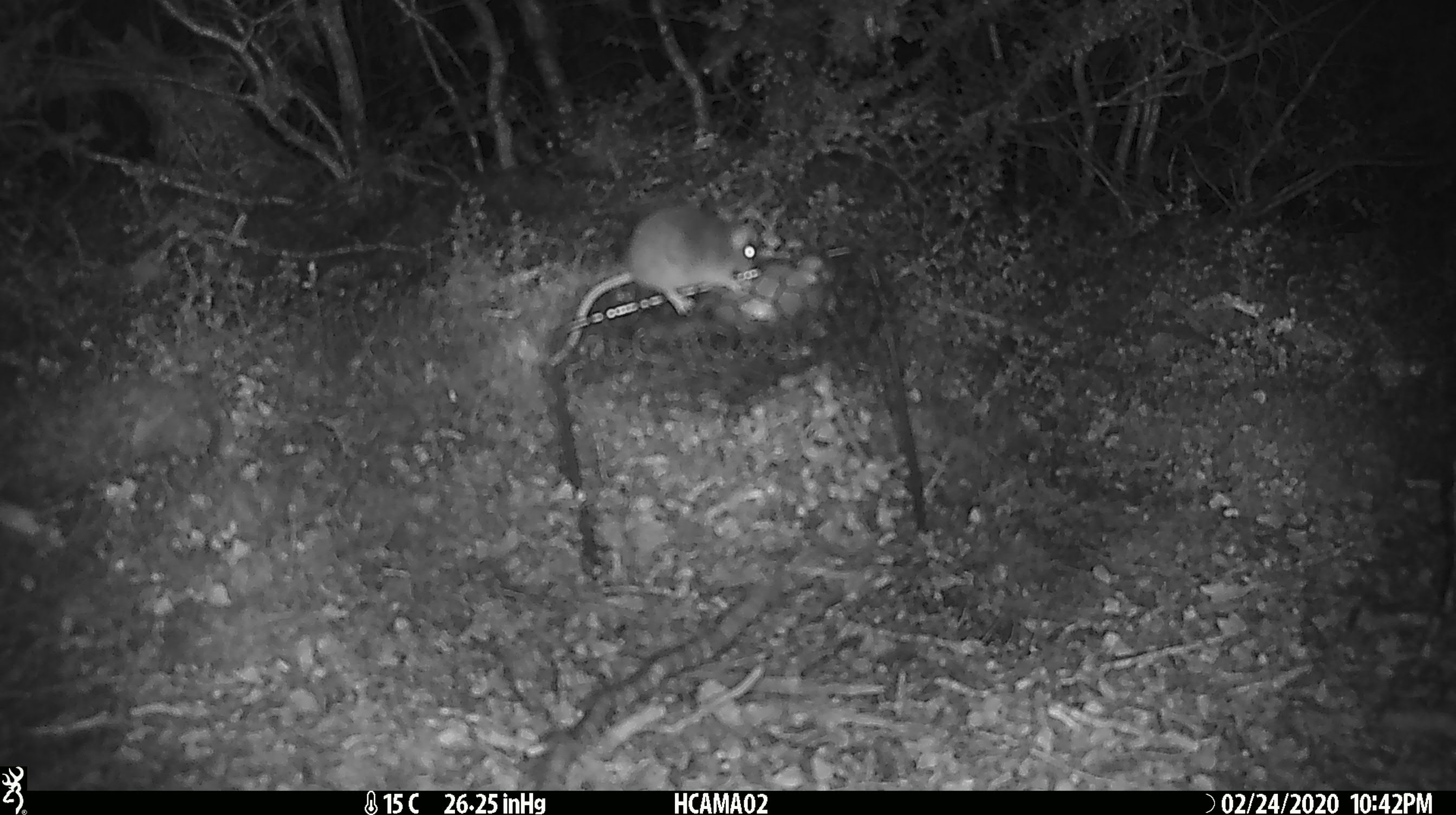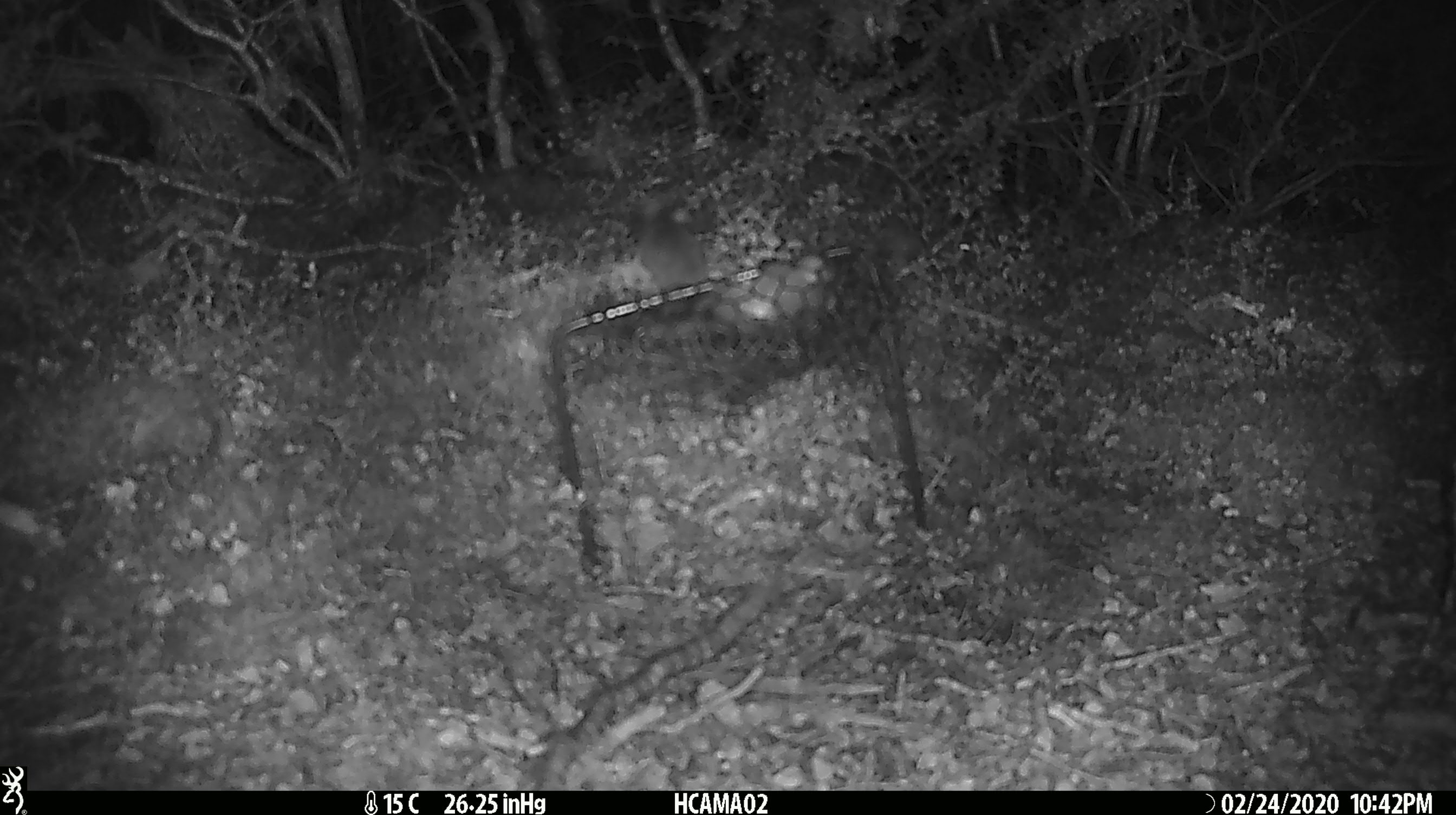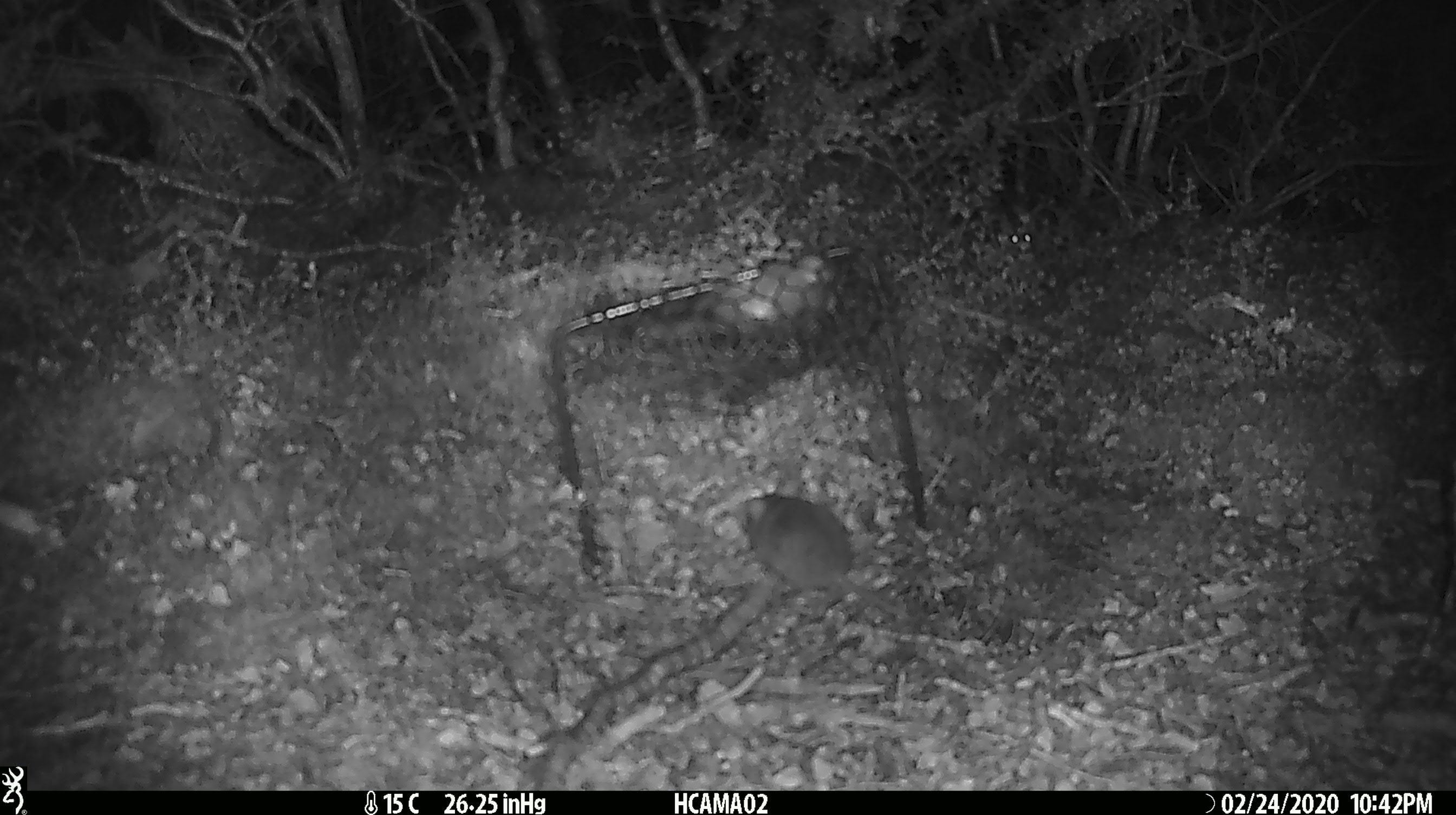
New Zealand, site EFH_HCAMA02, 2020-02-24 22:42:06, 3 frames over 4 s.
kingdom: Animalia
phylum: Chordata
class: Mammalia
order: Rodentia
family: Muridae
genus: Mus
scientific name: Mus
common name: mouse